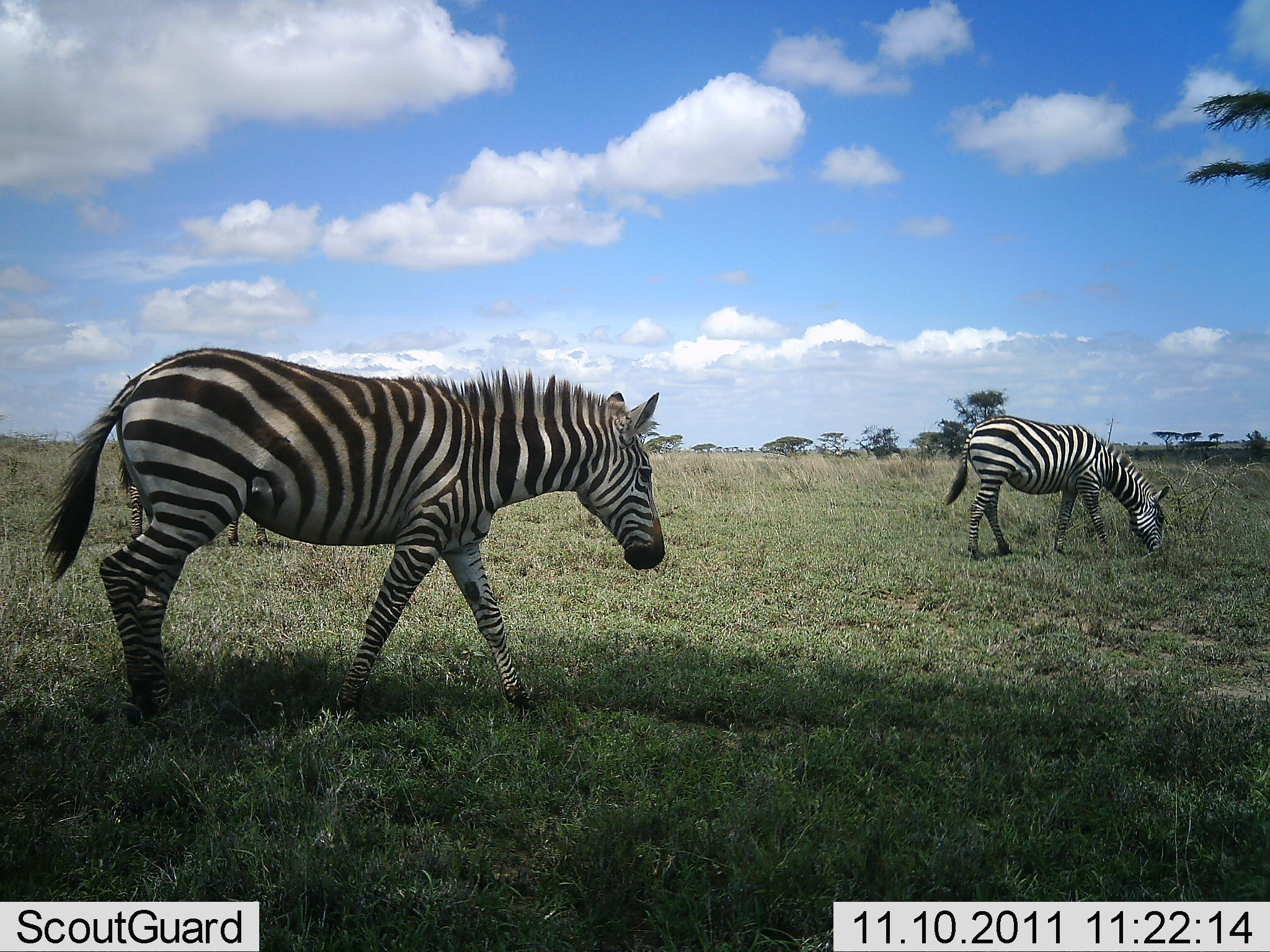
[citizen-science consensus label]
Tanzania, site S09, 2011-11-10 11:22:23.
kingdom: Animalia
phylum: Chordata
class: Mammalia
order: Perissodactyla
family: Equidae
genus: Equus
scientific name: Equus quagga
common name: plains zebra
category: zebra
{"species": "zebra (plains zebra) (Equus quagga)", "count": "2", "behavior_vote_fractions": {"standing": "38%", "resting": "0%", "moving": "62%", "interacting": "0%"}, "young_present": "0%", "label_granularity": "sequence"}